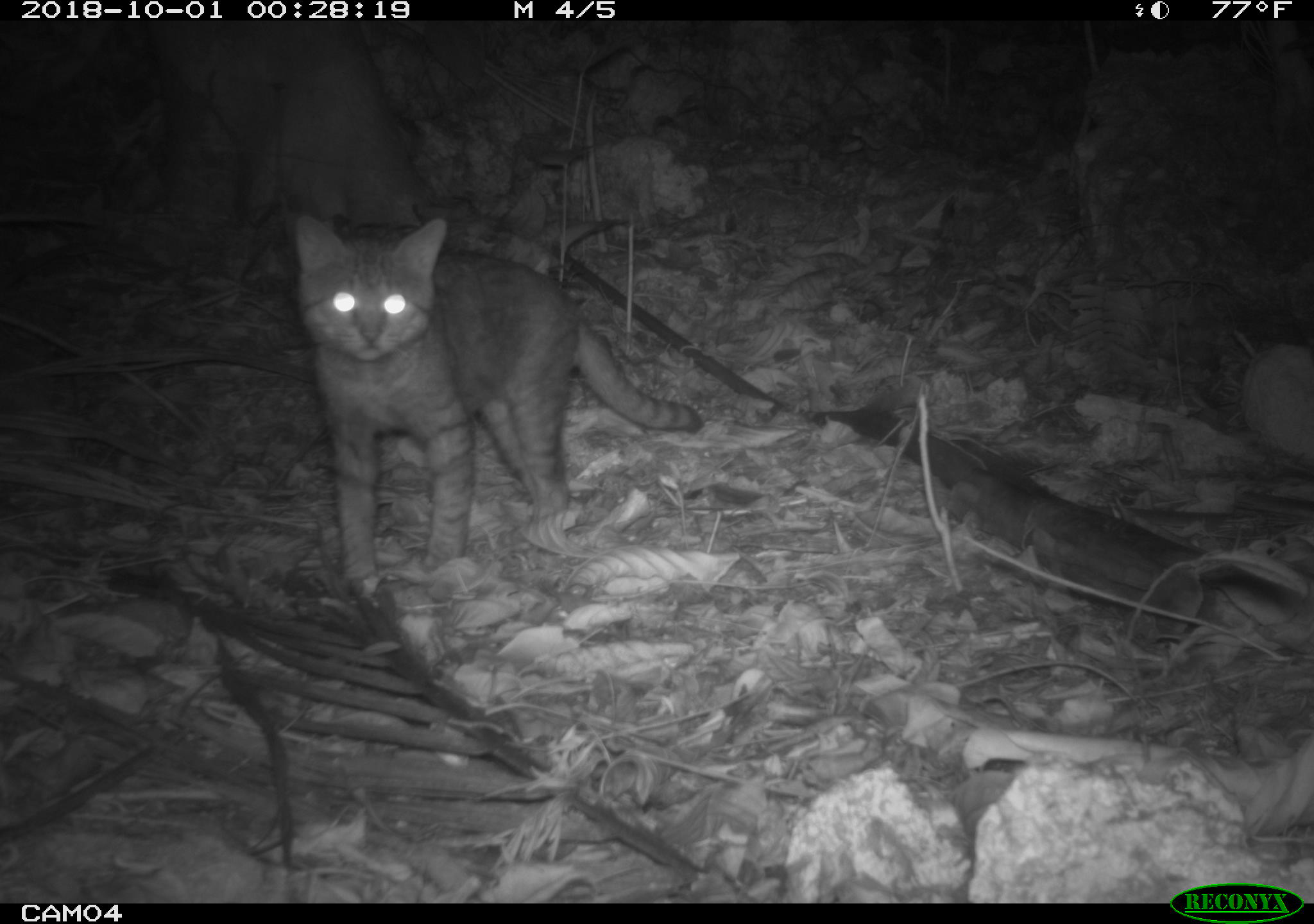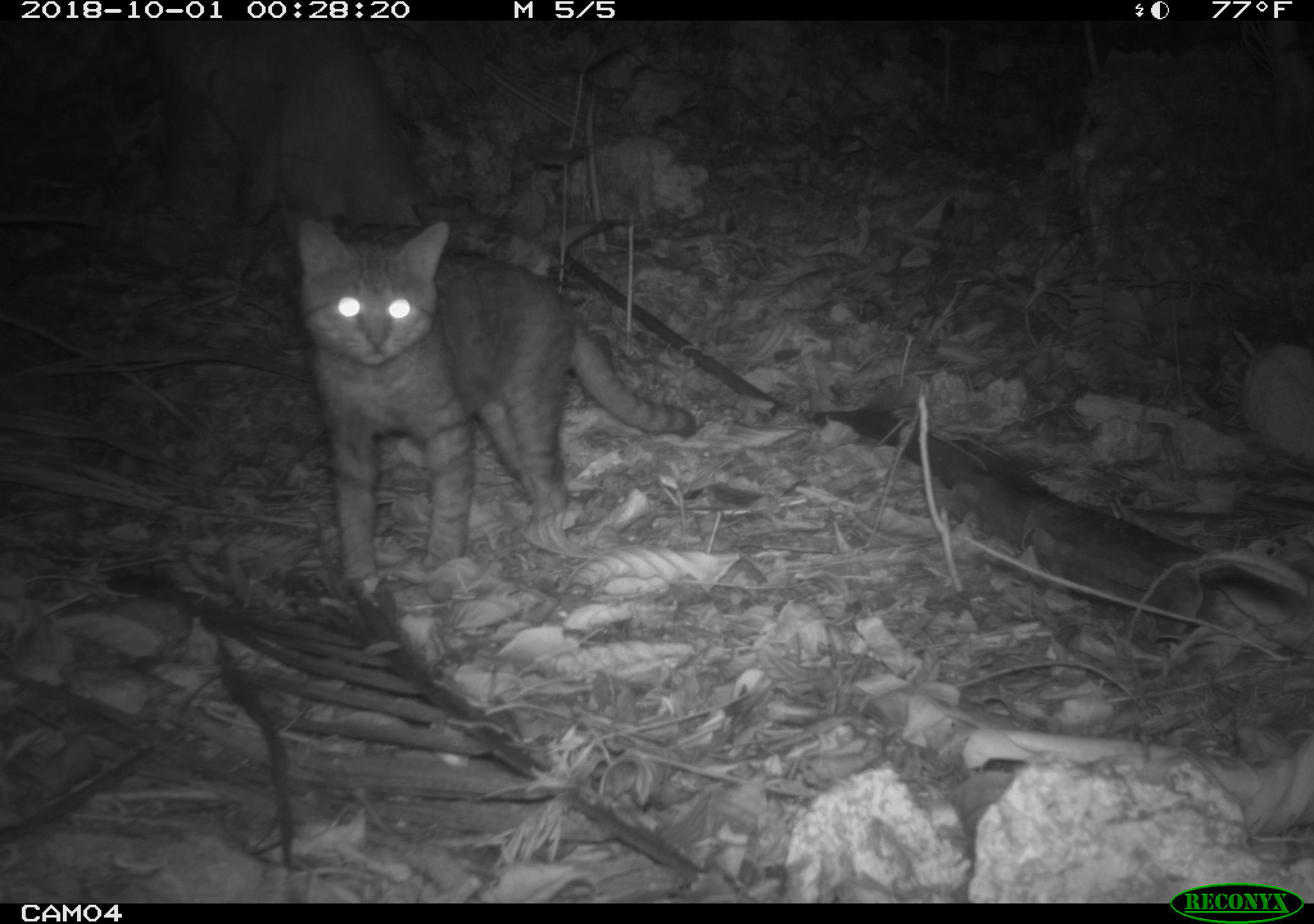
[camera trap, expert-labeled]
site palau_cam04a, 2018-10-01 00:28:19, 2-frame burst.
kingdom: Animalia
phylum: Chordata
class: Mammalia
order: Carnivora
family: Felidae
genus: Felis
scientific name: Felis catus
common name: cat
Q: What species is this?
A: Cat (Felis catus).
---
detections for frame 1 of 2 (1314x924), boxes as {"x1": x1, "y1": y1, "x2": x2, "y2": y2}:
cat: {"x1": 280, "y1": 212, "x2": 758, "y2": 590}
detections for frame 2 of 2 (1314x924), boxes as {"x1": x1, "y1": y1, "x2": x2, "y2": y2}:
cat: {"x1": 282, "y1": 216, "x2": 742, "y2": 590}